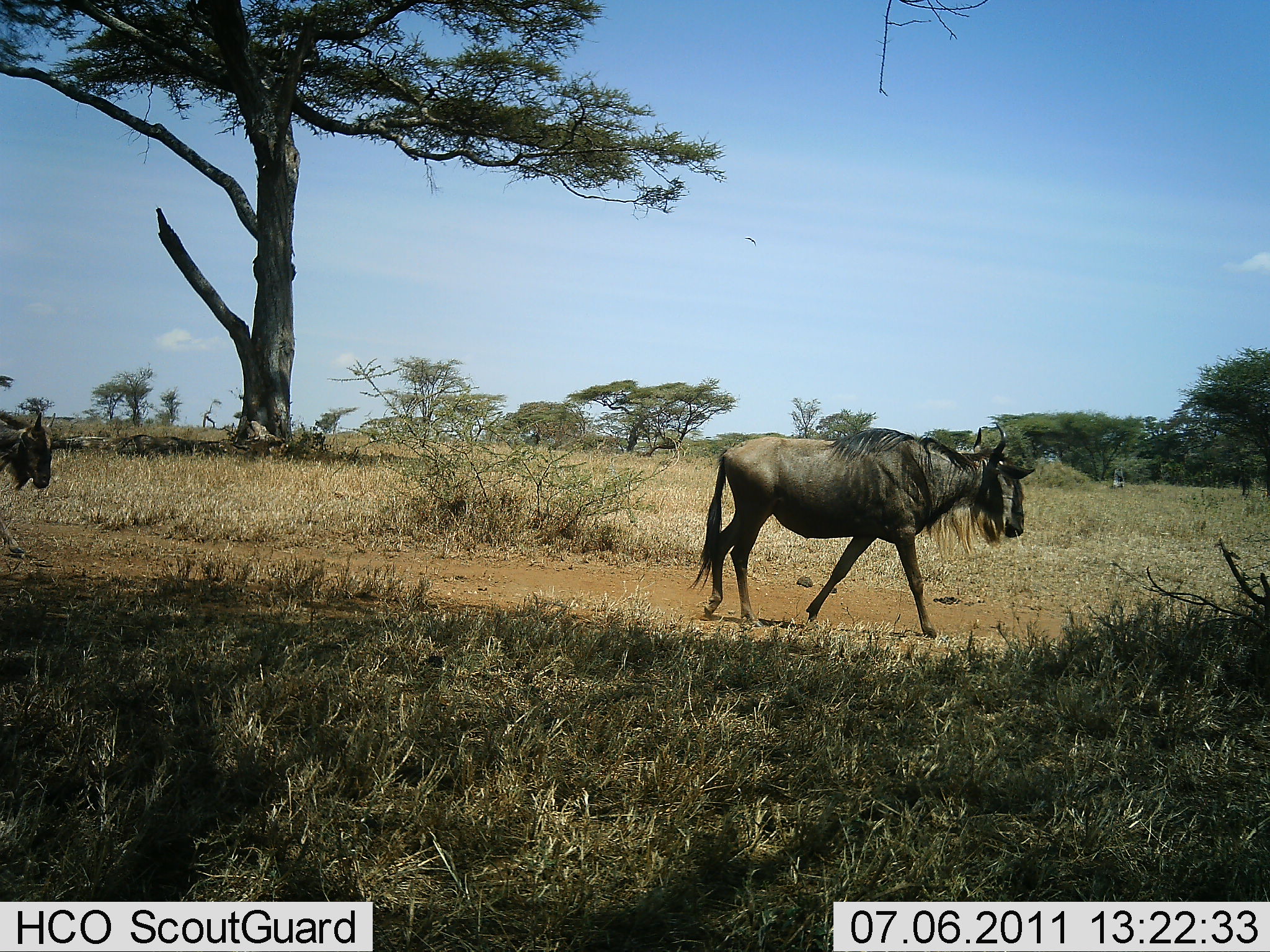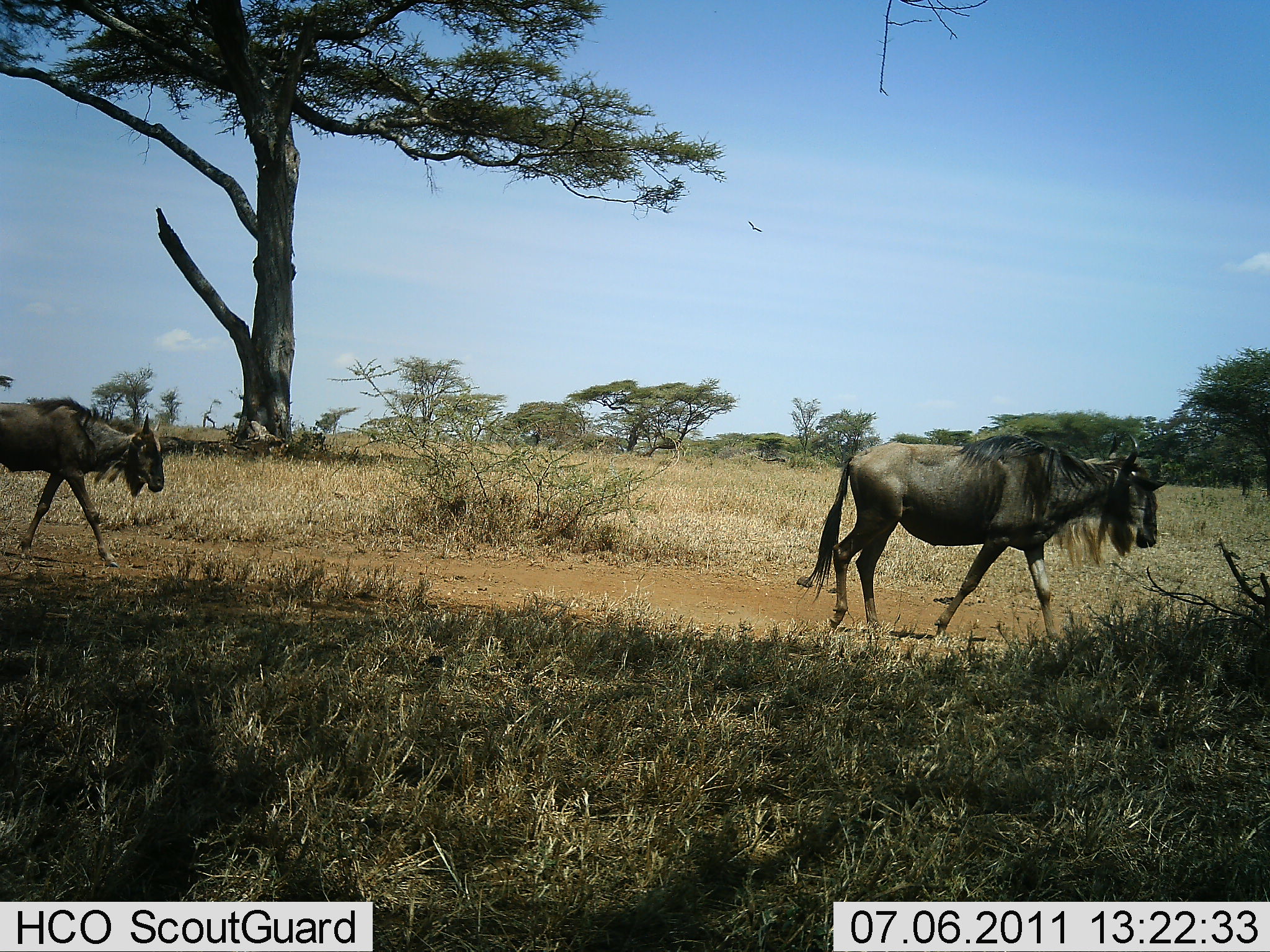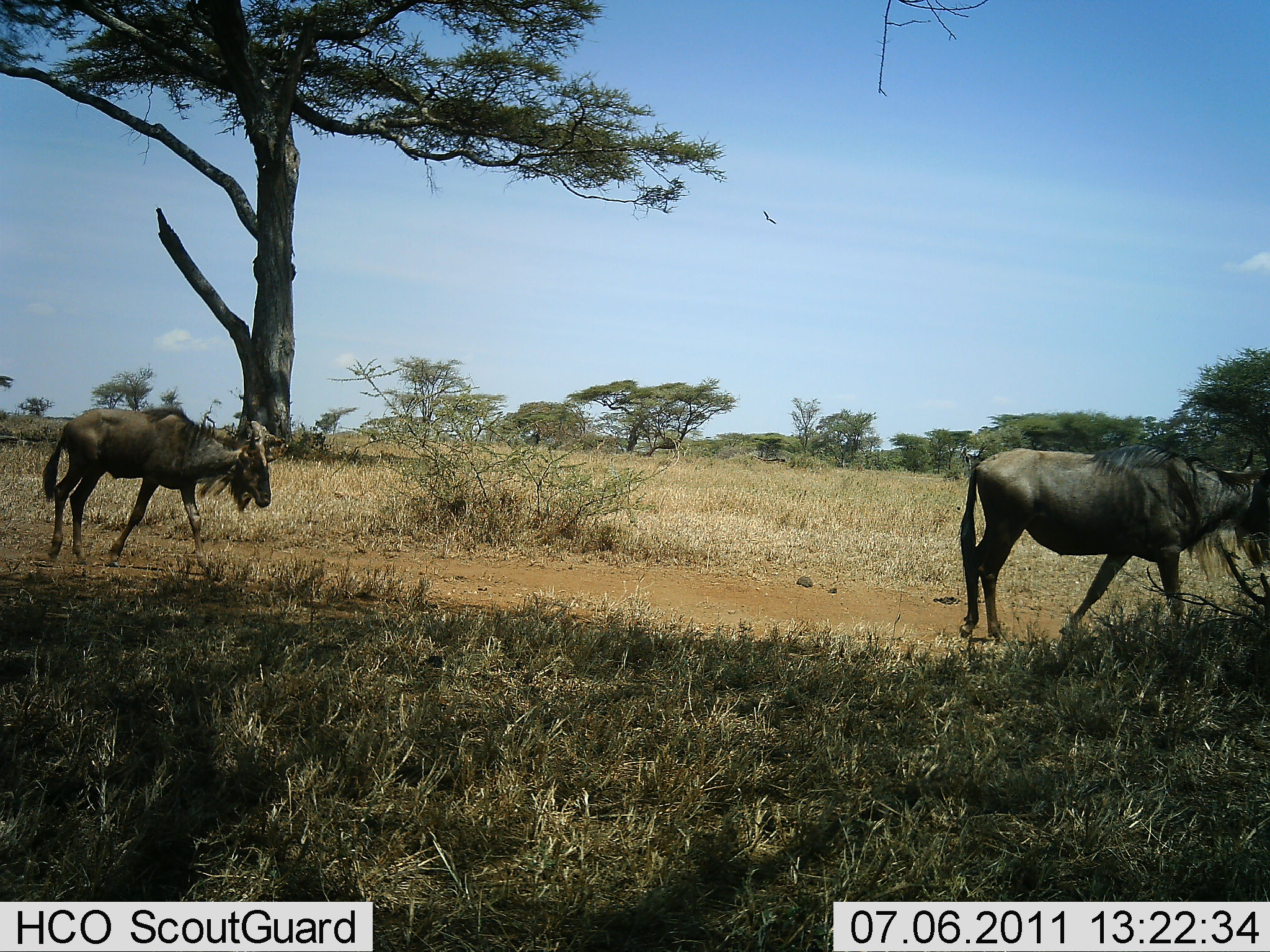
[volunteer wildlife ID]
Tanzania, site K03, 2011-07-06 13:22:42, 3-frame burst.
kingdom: Animalia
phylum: Chordata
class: Mammalia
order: Artiodactyla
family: Bovidae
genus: Connochaetes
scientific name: Connochaetes taurinus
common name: blue wildebeest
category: wildebeest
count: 2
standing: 0%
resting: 0%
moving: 100%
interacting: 0%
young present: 0%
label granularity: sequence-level